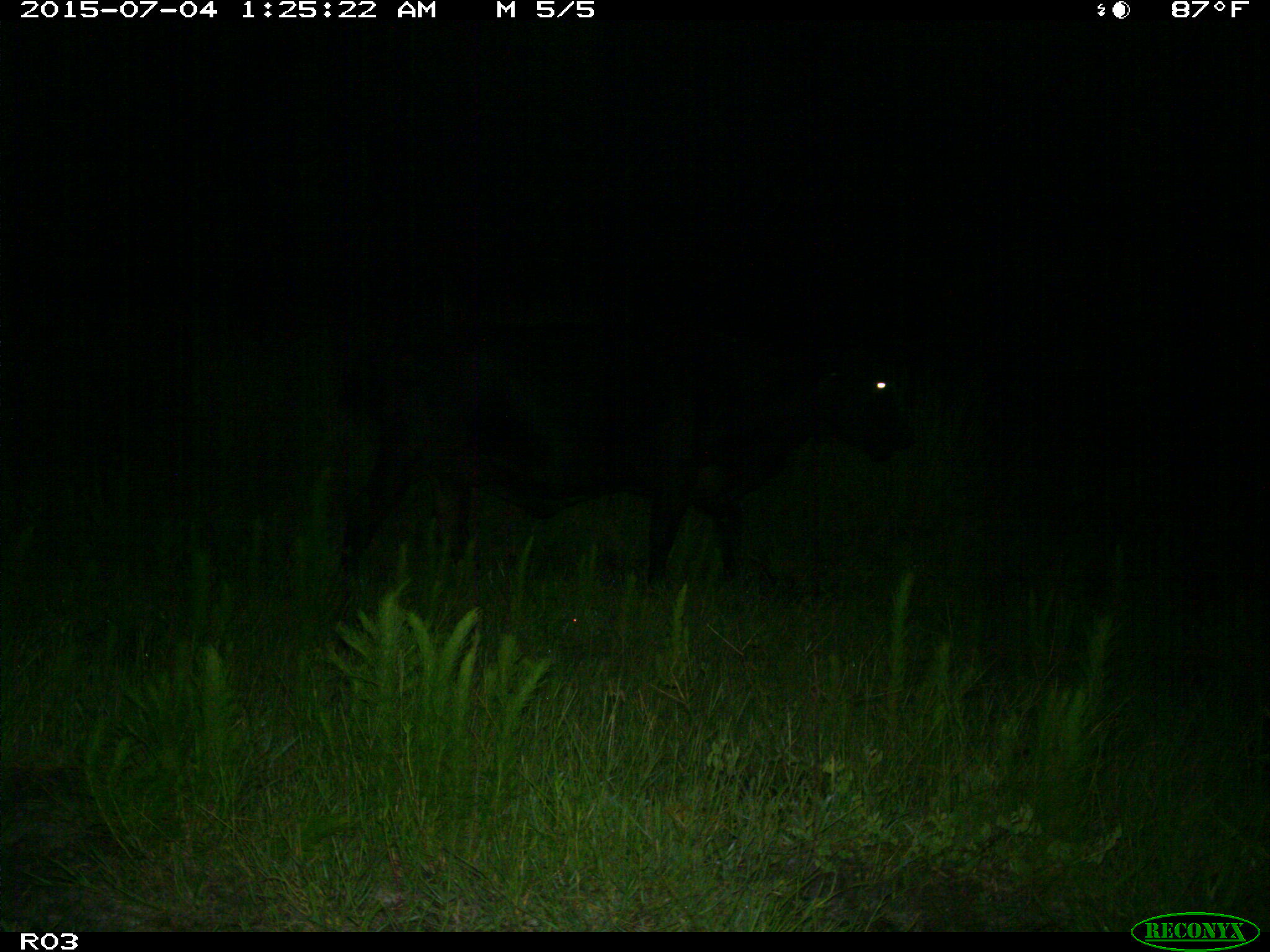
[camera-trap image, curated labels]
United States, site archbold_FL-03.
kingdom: Animalia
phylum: Chordata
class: Mammalia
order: Artiodactyla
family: Bovidae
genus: Bos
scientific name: Bos taurus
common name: domestic cow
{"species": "Bos taurus (domestic cow)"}